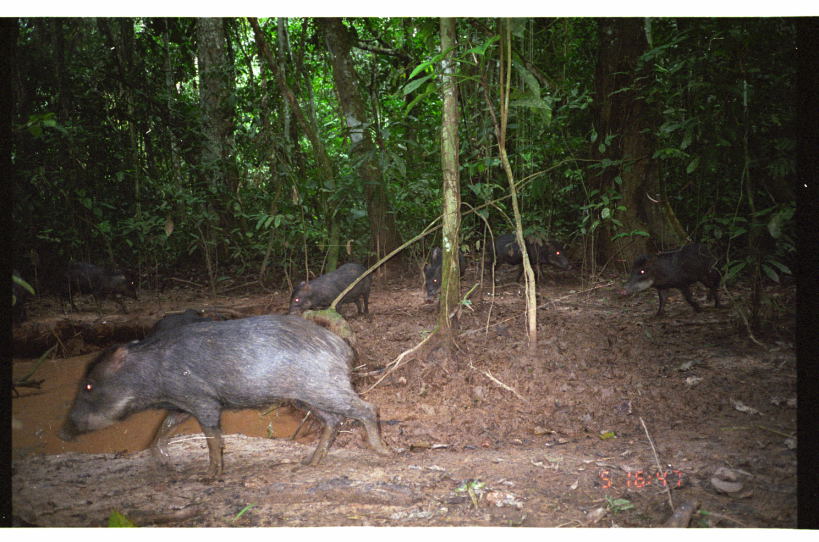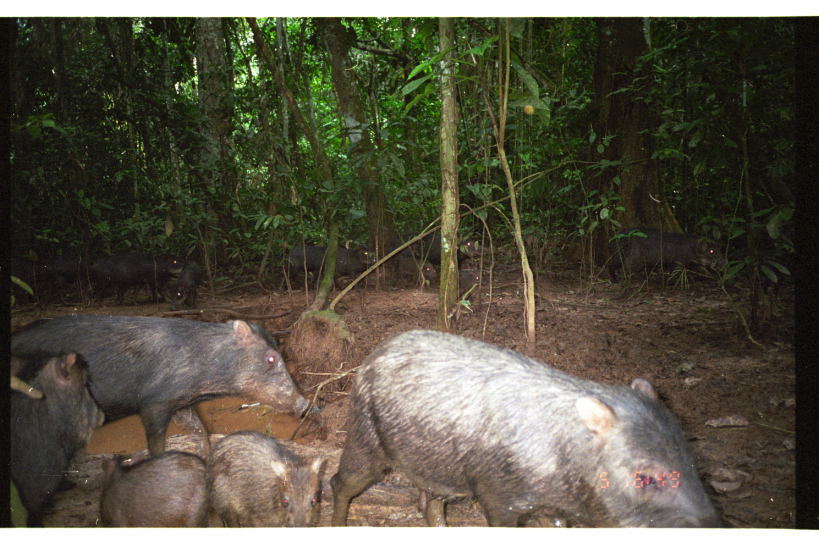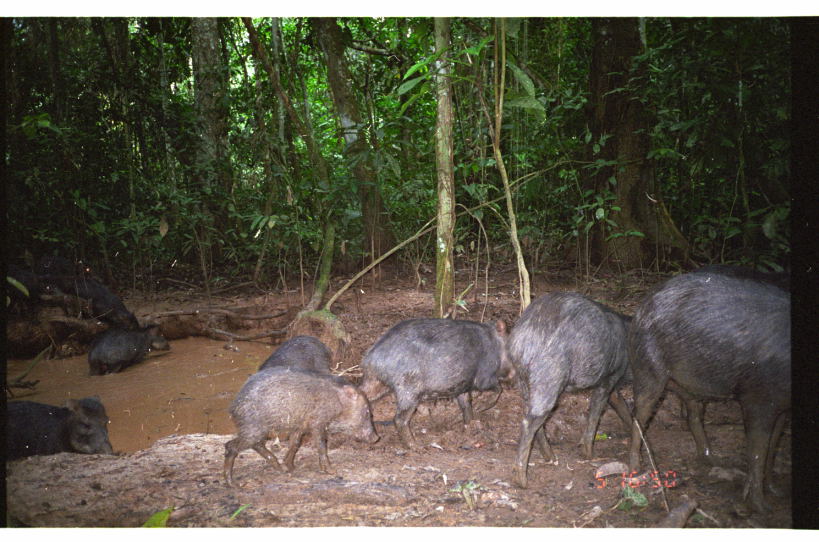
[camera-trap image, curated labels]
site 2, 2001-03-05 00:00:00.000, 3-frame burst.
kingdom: Animalia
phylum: Chordata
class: Mammalia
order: Artiodactyla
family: Tayassuidae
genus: Tayassu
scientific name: Tayassu pecari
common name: white-lipped peccary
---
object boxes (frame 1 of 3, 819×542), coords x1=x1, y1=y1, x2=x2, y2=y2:
tayassu pecari: x1=55, y1=313, x2=390, y2=483; x1=618, y1=248, x2=725, y2=319; x1=53, y1=256, x2=141, y2=318; x1=486, y1=232, x2=574, y2=288; x1=288, y1=262, x2=374, y2=317; x1=422, y1=244, x2=469, y2=305; x1=143, y1=308, x2=202, y2=338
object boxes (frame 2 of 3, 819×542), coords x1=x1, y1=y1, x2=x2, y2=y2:
tayassu pecari: x1=327, y1=327, x2=724, y2=527; x1=11, y1=313, x2=313, y2=462; x1=11, y1=347, x2=106, y2=527; x1=202, y1=429, x2=325, y2=525; x1=98, y1=452, x2=210, y2=527; x1=627, y1=232, x2=728, y2=291; x1=100, y1=252, x2=184, y2=305; x1=279, y1=240, x2=354, y2=290; x1=604, y1=226, x2=665, y2=287; x1=81, y1=255, x2=155, y2=305; x1=310, y1=243, x2=386, y2=291; x1=424, y1=232, x2=480, y2=270; x1=397, y1=255, x2=439, y2=291; x1=172, y1=261, x2=200, y2=311; x1=460, y1=264, x2=487, y2=298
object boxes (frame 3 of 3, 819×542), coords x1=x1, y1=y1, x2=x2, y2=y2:
tayassu pecari: x1=624, y1=269, x2=792, y2=519; x1=504, y1=287, x2=641, y2=491; x1=359, y1=315, x2=520, y2=455; x1=221, y1=363, x2=383, y2=491; x1=4, y1=392, x2=116, y2=463; x1=85, y1=323, x2=173, y2=378; x1=256, y1=333, x2=333, y2=376; x1=5, y1=263, x2=57, y2=311; x1=90, y1=285, x2=141, y2=330; x1=34, y1=255, x2=95, y2=279